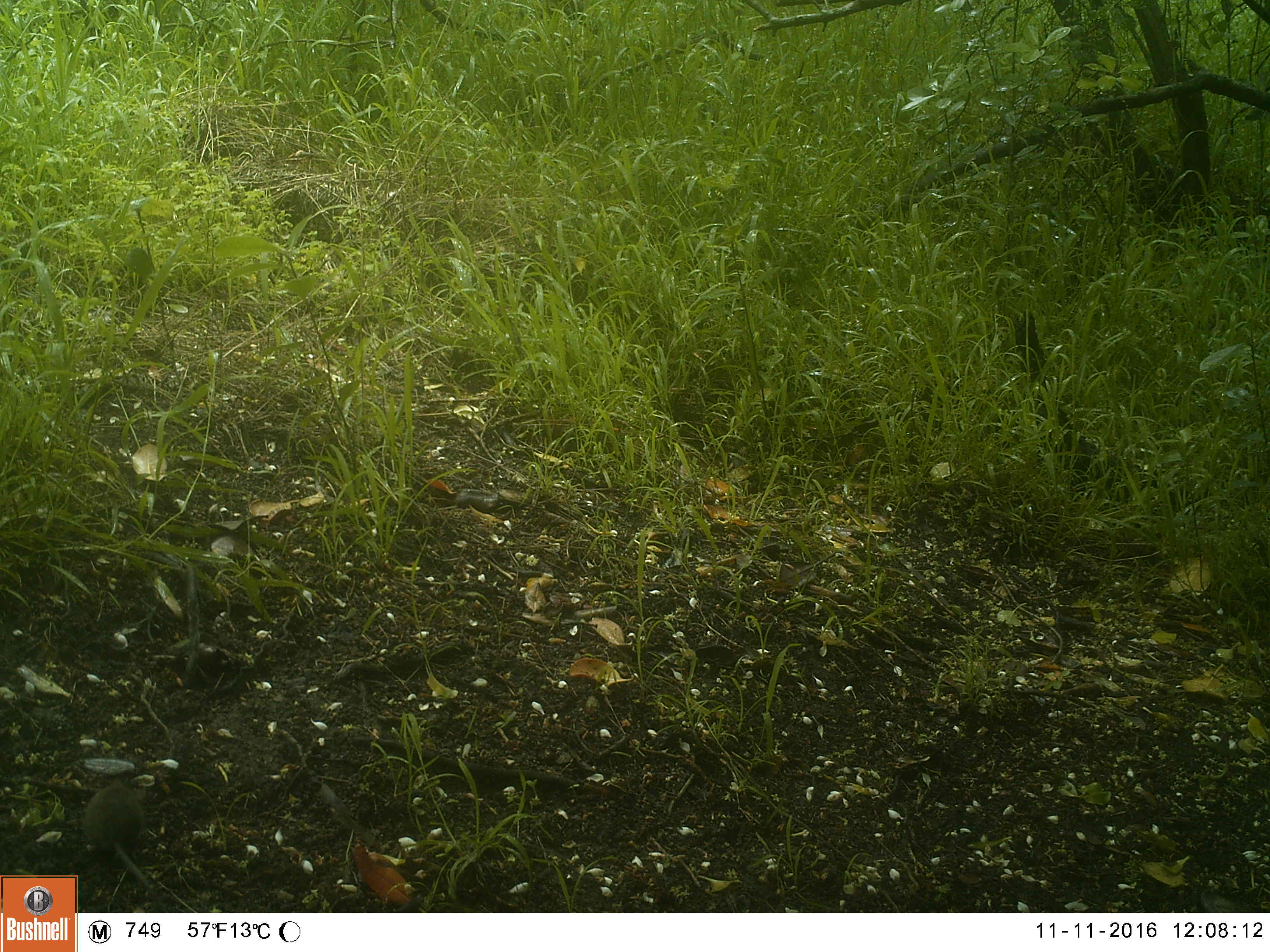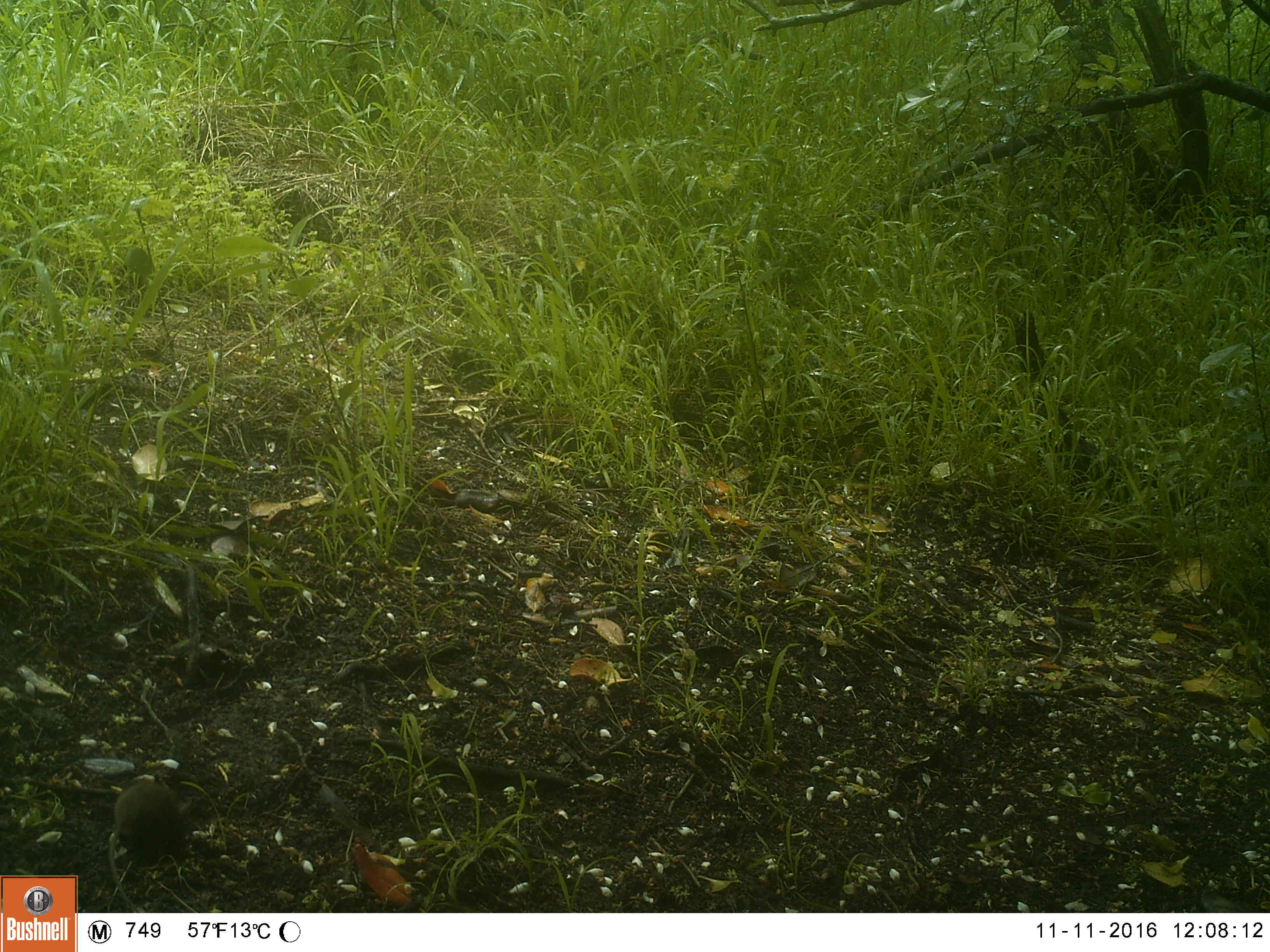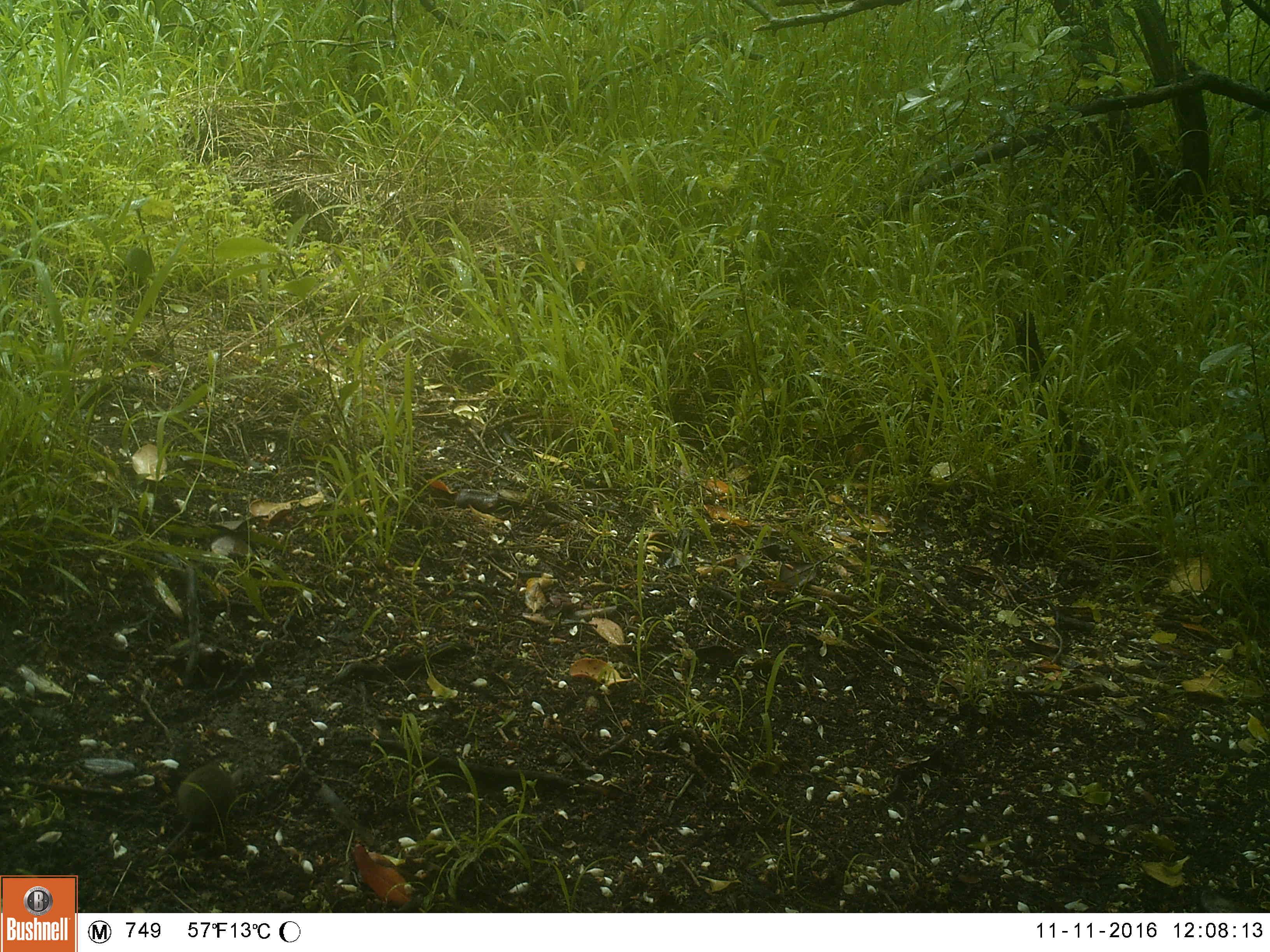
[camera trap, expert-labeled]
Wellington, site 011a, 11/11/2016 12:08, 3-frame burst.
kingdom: Animalia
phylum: Chordata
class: Mammalia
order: Rodentia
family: Muridae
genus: Mus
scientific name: Mus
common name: mouse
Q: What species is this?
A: Mouse (Mus).